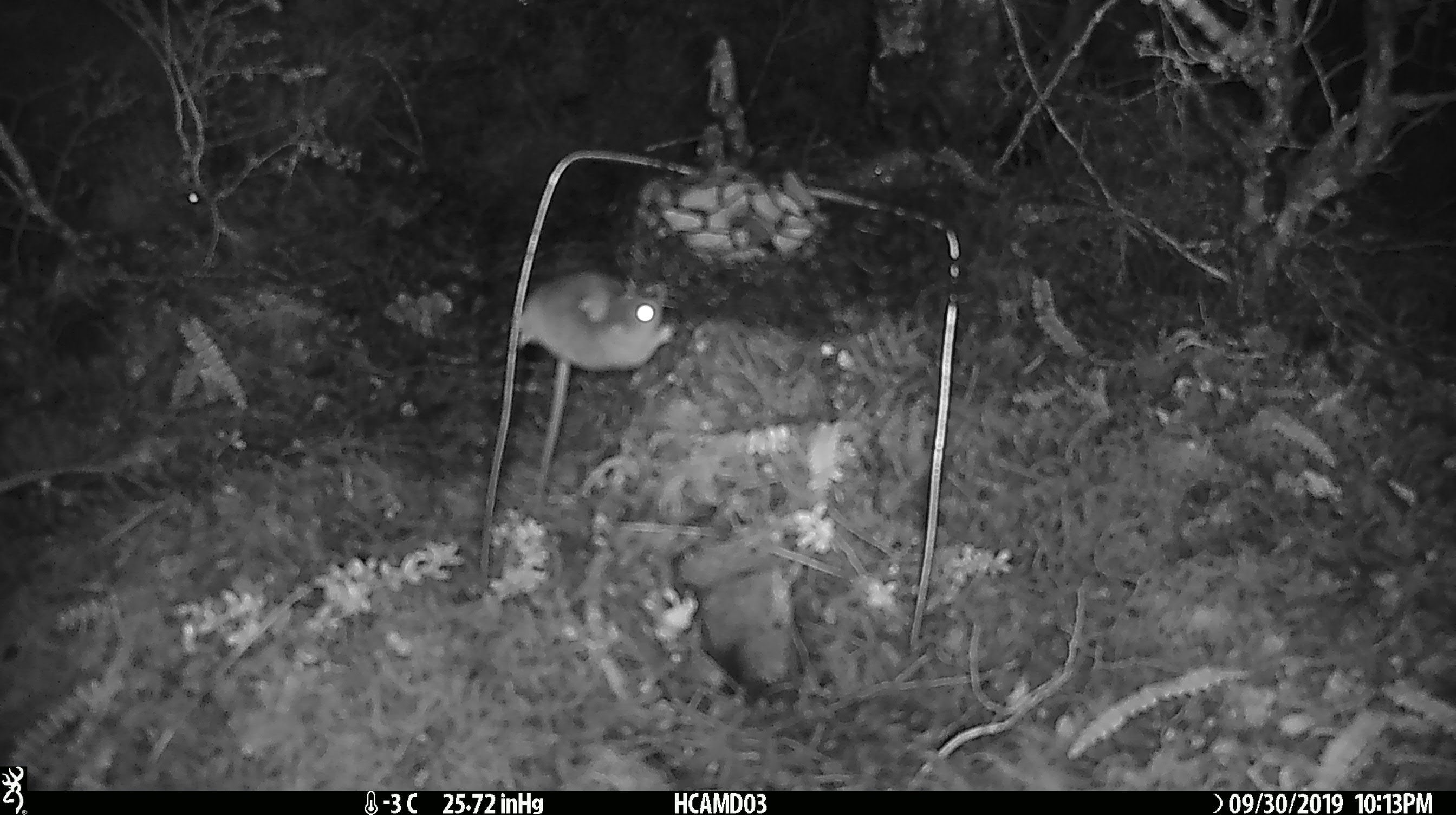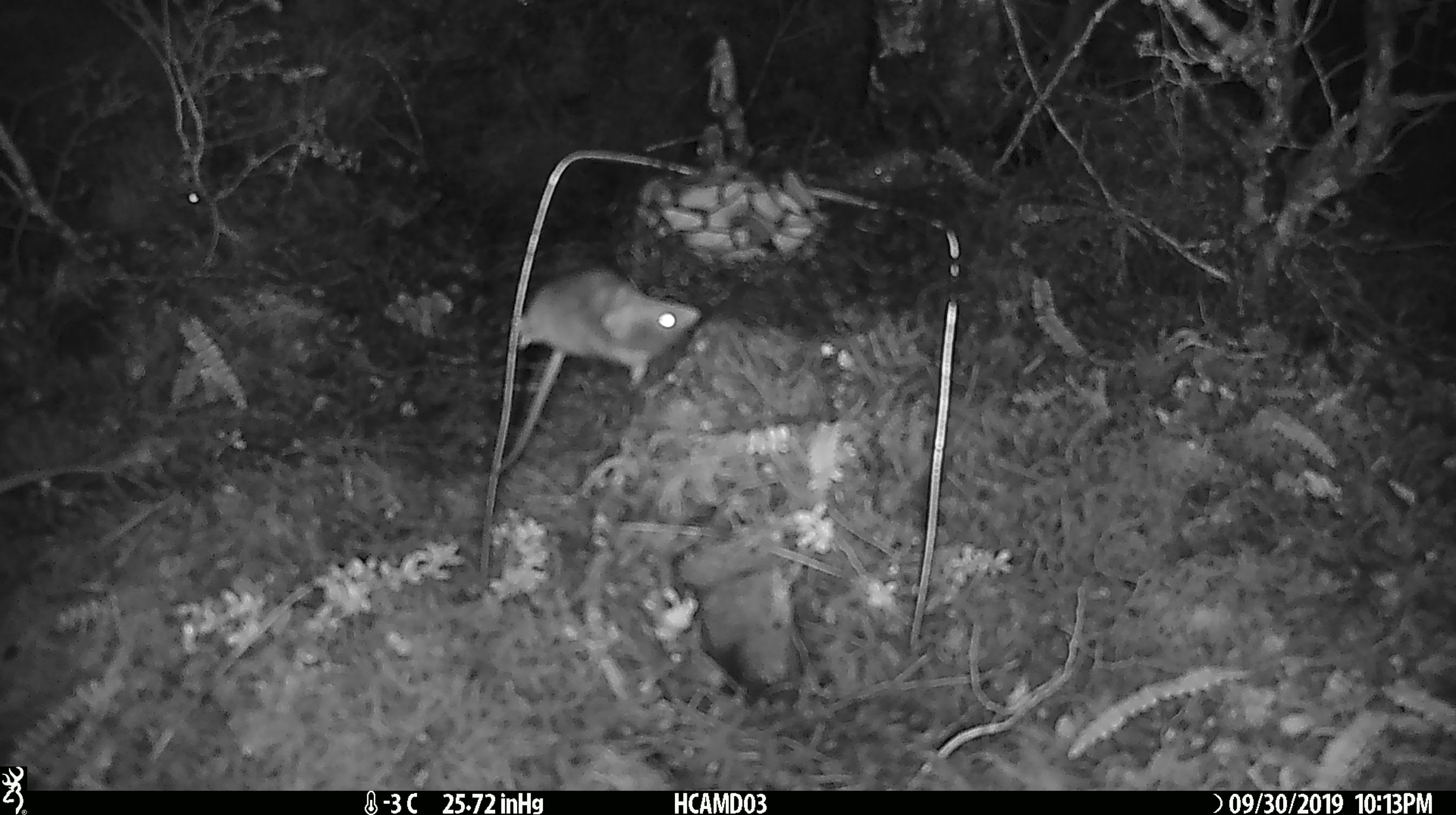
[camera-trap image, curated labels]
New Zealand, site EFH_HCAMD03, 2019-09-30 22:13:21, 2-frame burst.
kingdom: Animalia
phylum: Chordata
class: Mammalia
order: Rodentia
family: Muridae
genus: Mus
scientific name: Mus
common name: mouse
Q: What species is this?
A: Mouse (Mus).